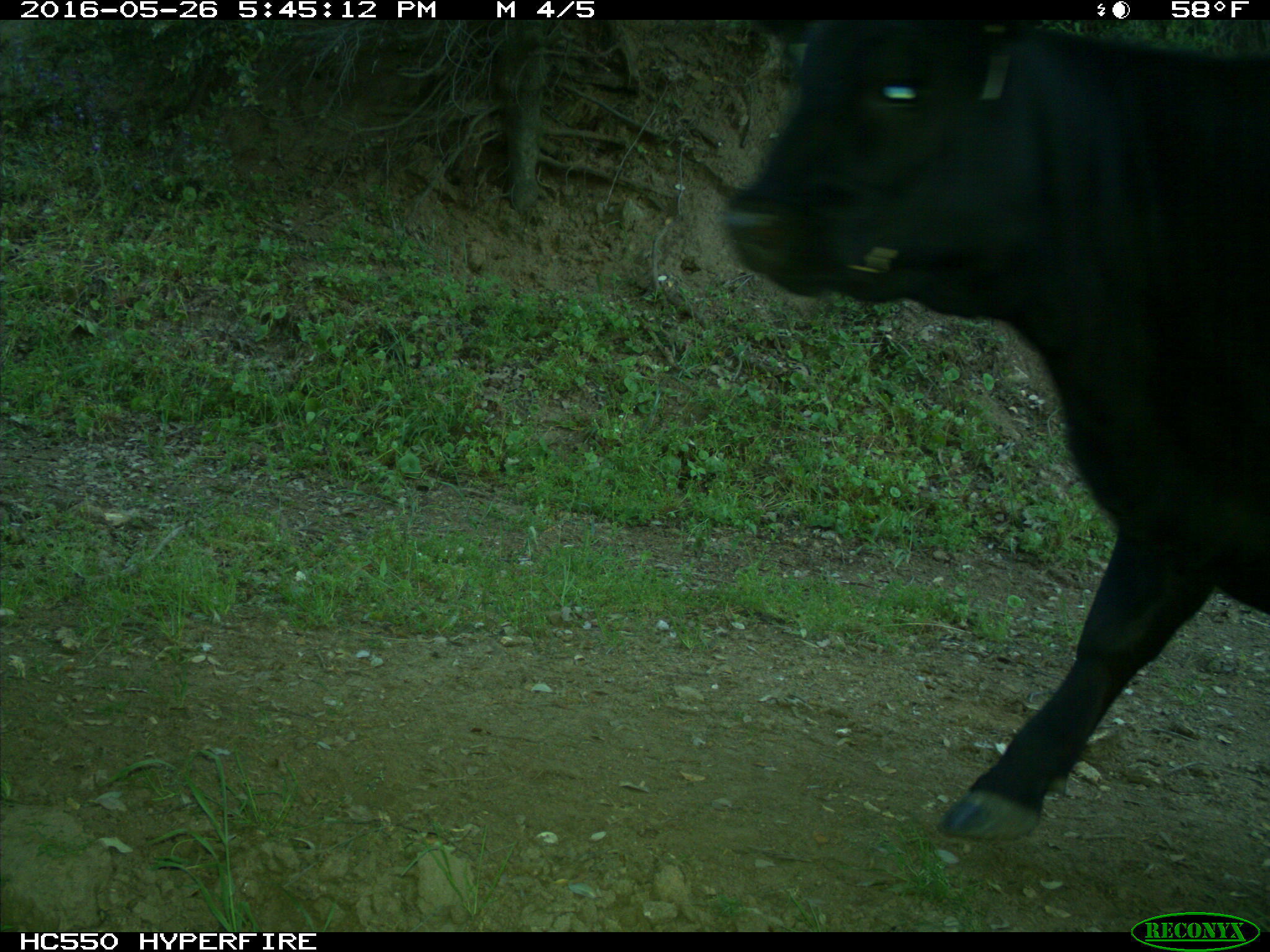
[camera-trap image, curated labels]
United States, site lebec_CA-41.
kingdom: Animalia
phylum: Chordata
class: Mammalia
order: Artiodactyla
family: Bovidae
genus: Bos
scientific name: Bos taurus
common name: domestic cow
Bos taurus (domestic cow).